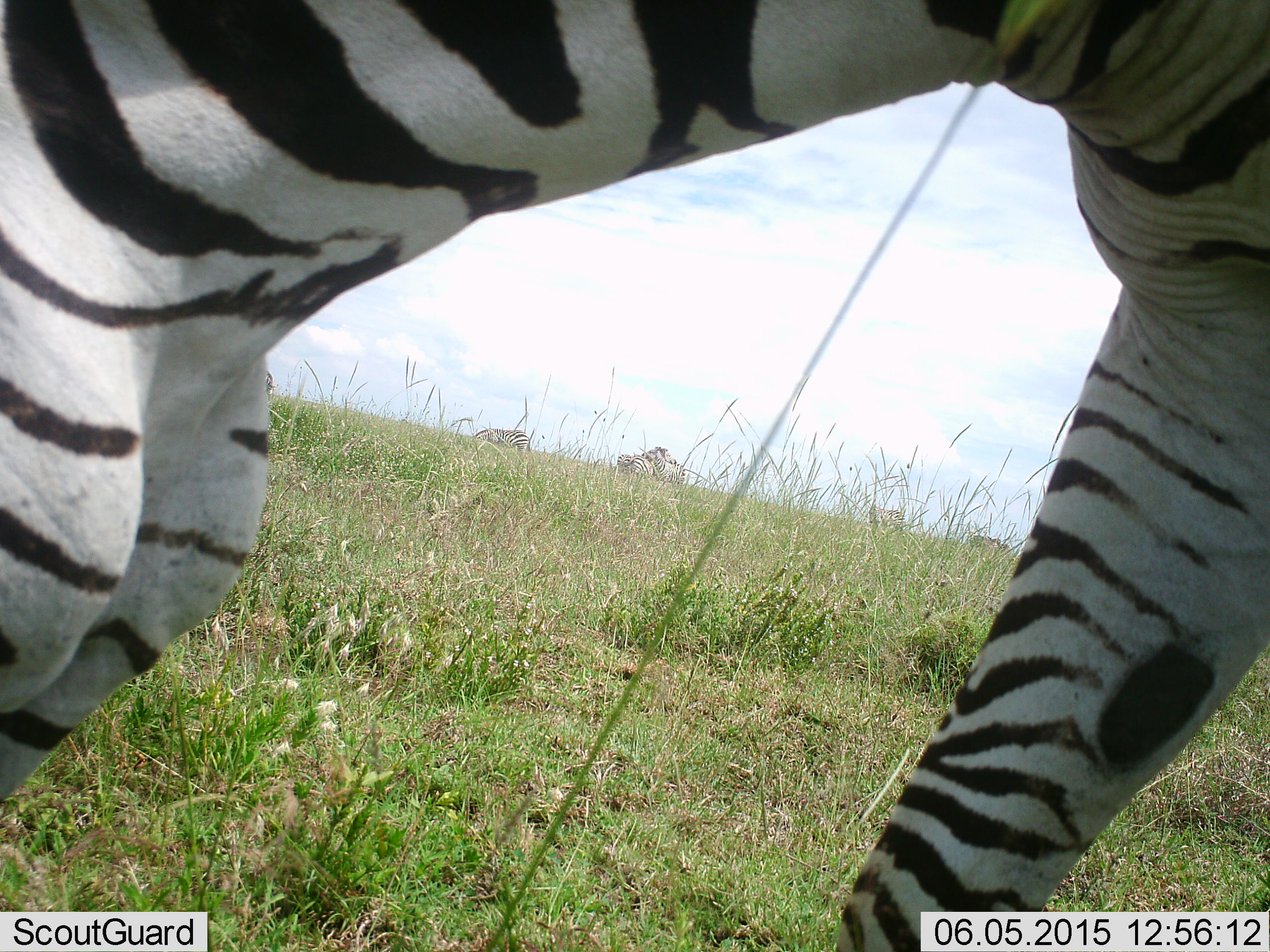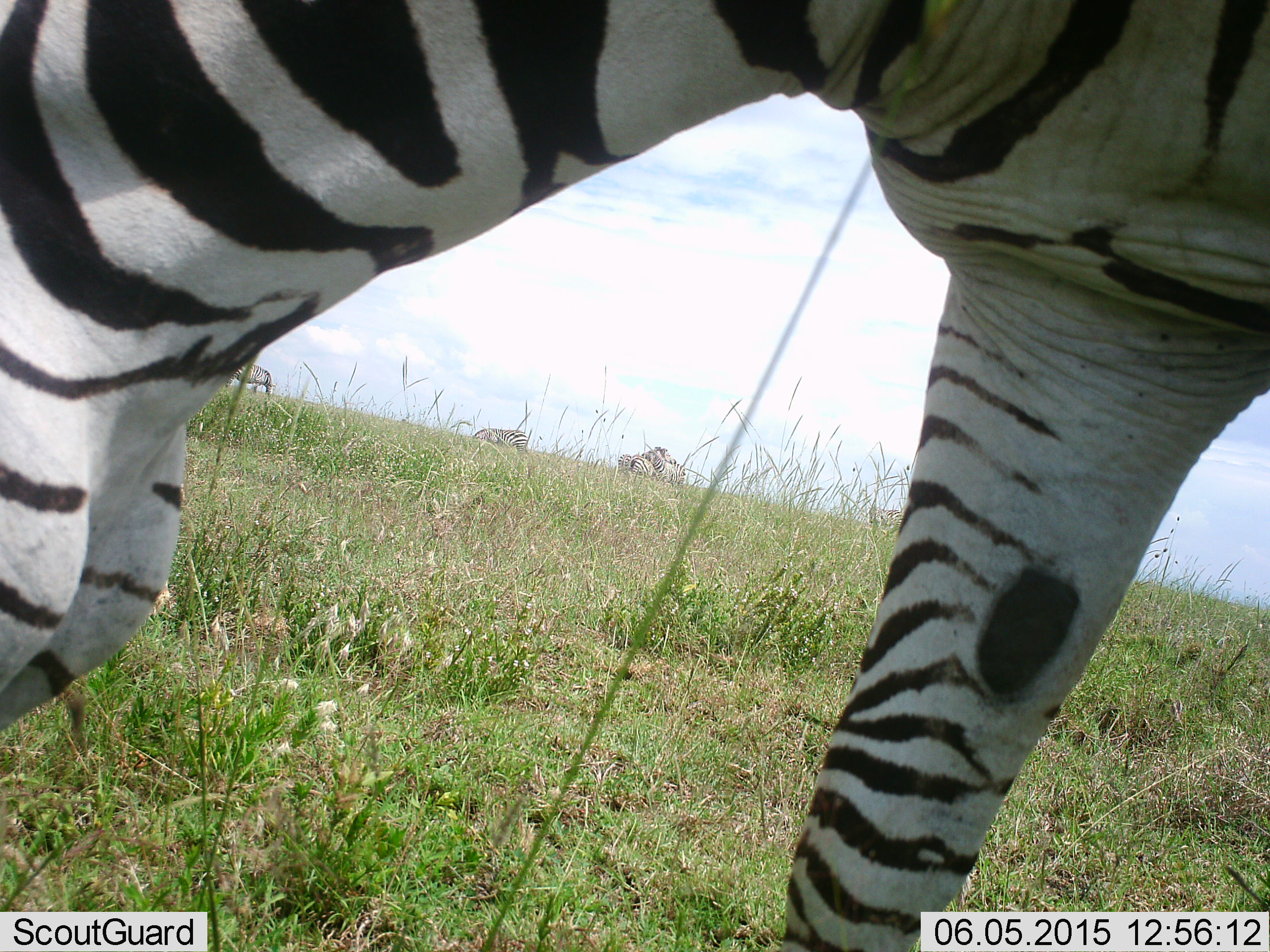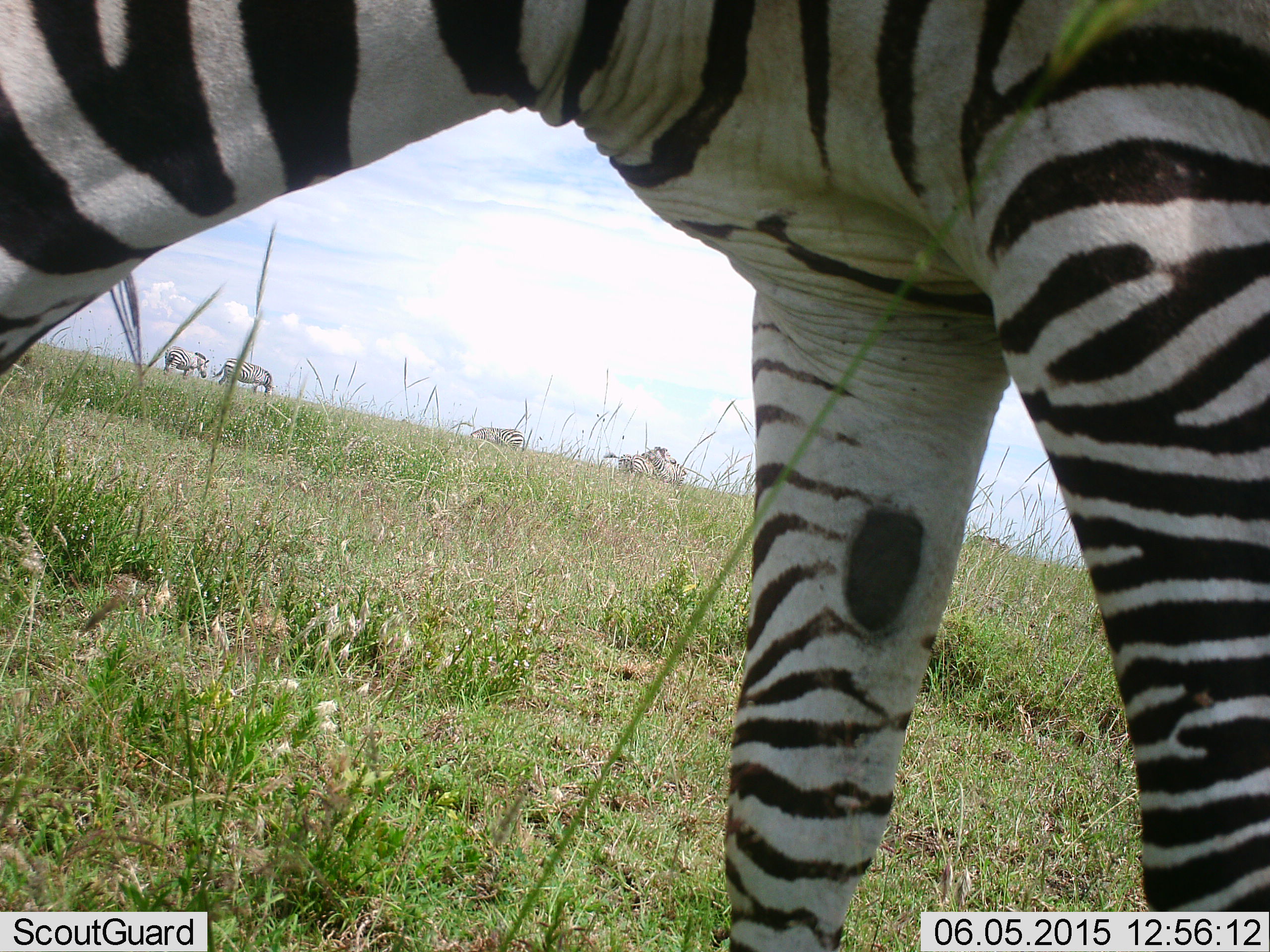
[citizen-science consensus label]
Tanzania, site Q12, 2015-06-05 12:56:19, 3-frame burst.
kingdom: Animalia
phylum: Chordata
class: Mammalia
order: Perissodactyla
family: Equidae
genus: Equus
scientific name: Equus quagga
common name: plains zebra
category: zebra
Zebra (plains zebra) (Equus quagga), count 5. Behavior (volunteer vote fractions): standing 60%, resting 10%, moving 40%, interacting 10%. Young present (vote fraction): 0%. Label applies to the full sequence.